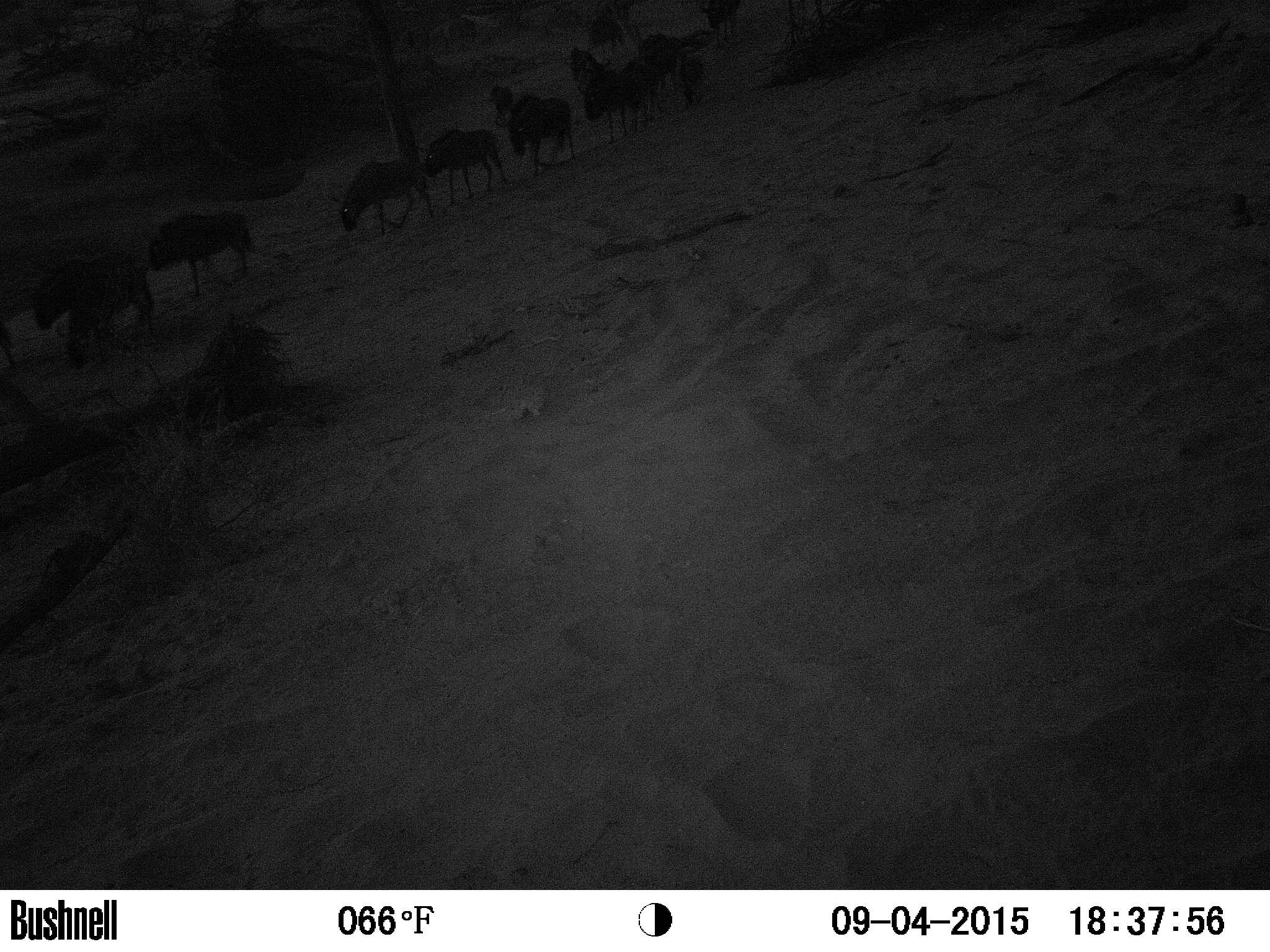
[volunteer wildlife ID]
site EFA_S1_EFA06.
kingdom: Animalia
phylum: Chordata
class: Mammalia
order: Artiodactyla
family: Bovidae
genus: Connochaetes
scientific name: Connochaetes taurinus taurinus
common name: blue wildebeest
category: wildebeestblue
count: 11-50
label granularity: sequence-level